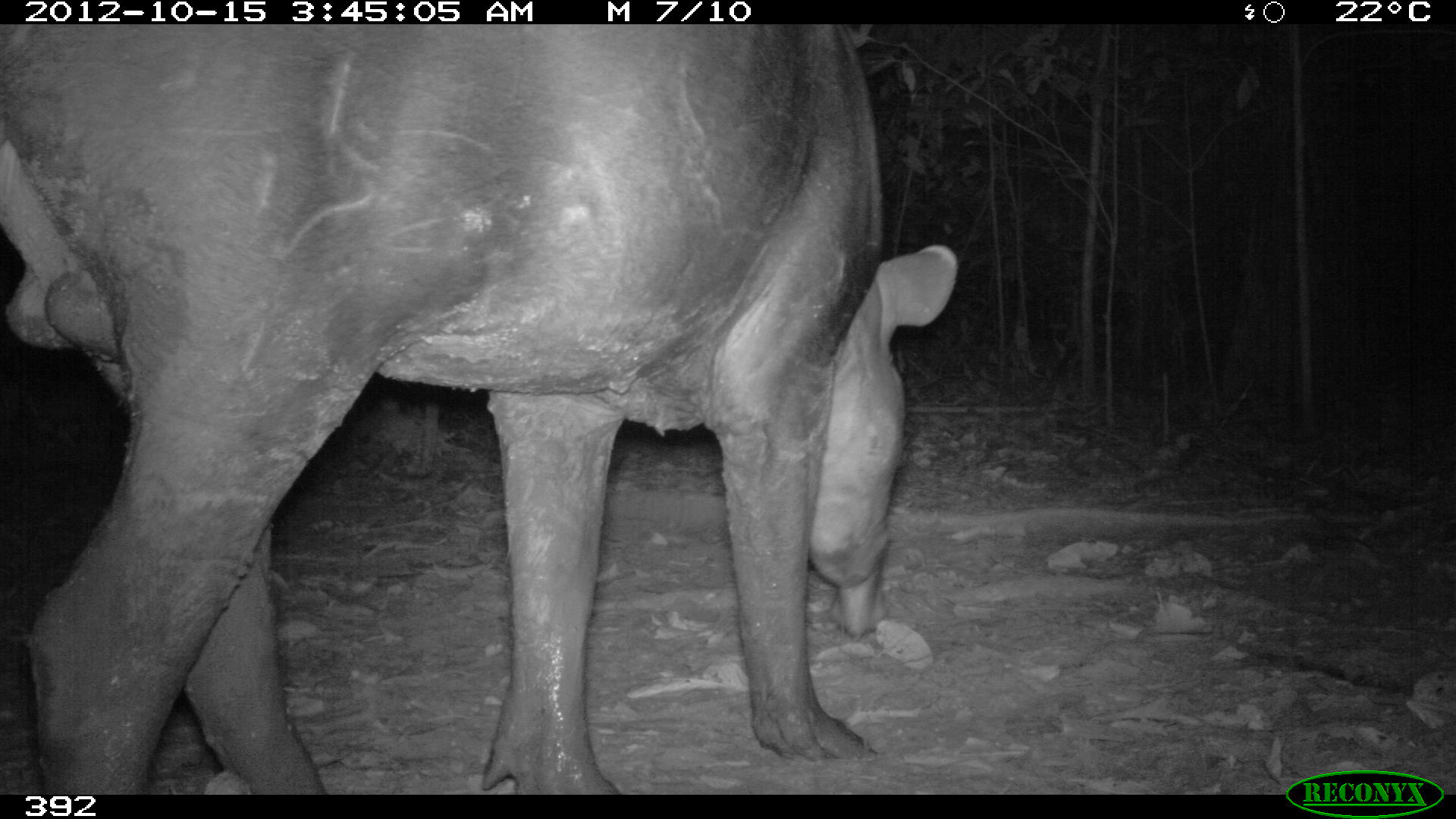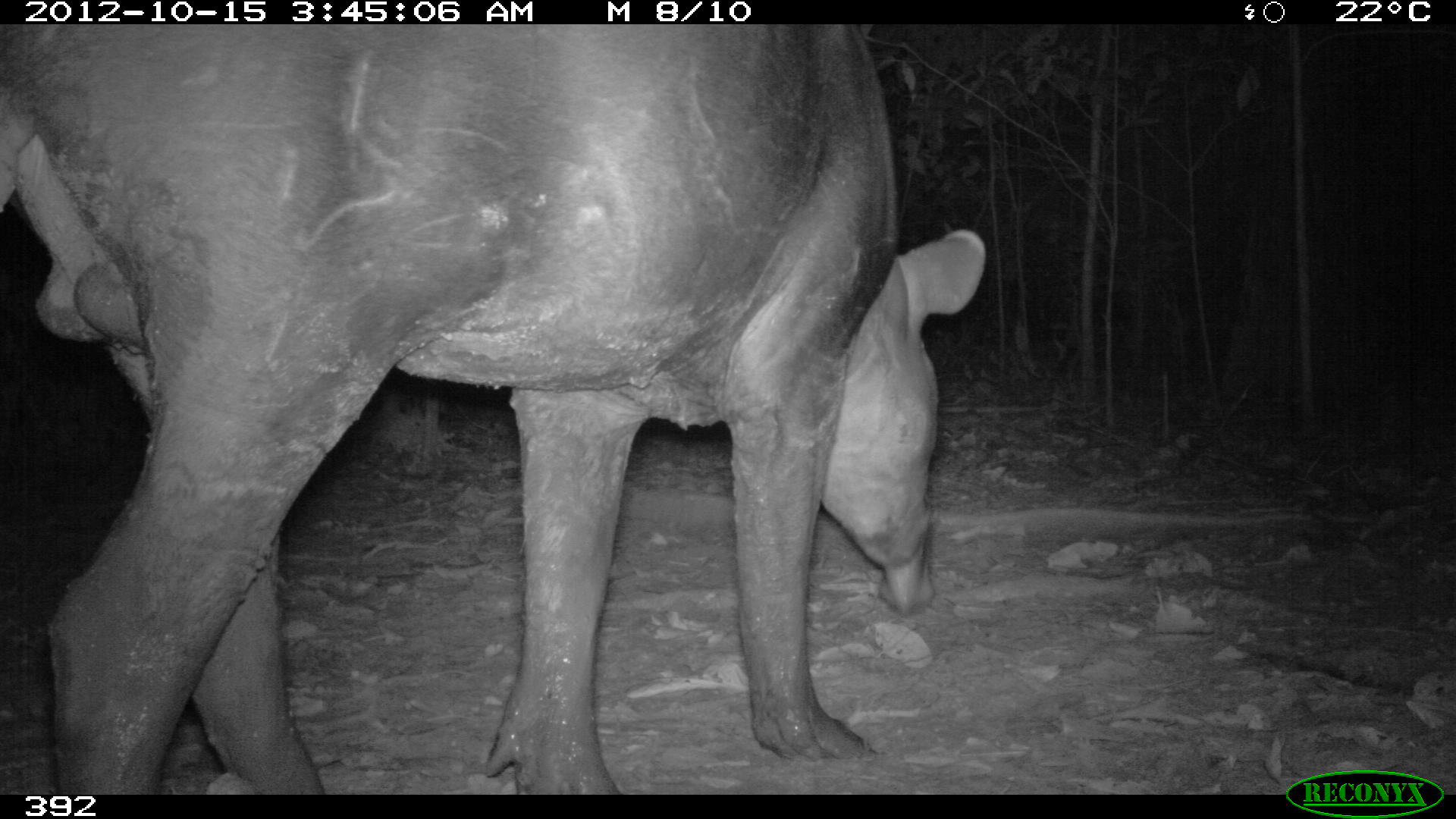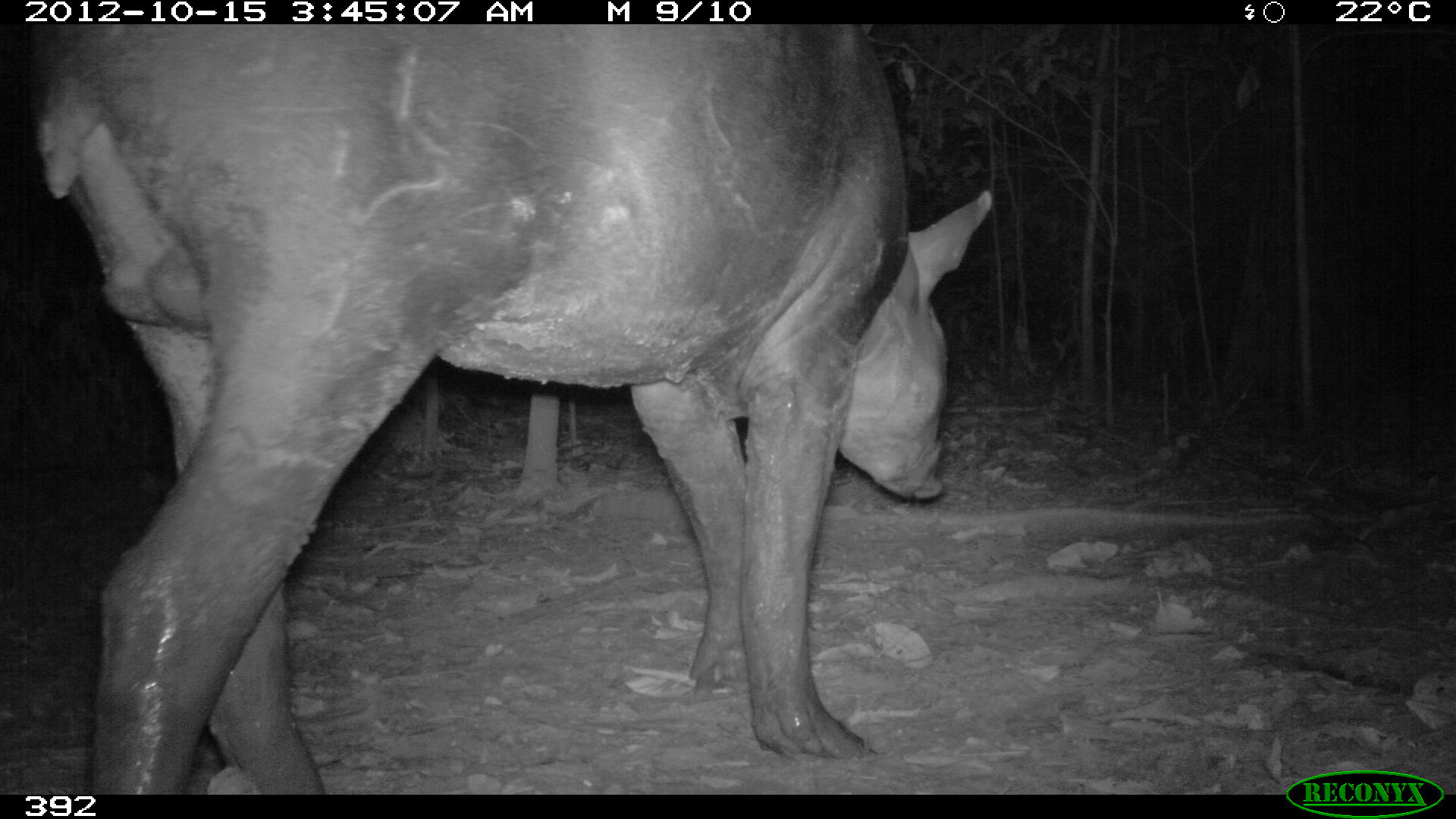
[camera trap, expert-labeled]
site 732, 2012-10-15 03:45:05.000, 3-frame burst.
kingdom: Animalia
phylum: Chordata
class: Mammalia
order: Perissodactyla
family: Tapiridae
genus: Tapirus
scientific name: Tapirus terrestris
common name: south american tapir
Tapirus terrestris (south american tapir).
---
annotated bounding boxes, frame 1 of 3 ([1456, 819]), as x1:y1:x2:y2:
tapirus terrestris: 0:24:955:795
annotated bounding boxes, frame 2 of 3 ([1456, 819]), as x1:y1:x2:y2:
tapirus terrestris: 0:22:983:795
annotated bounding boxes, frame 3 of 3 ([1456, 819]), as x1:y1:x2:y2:
tapirus terrestris: 25:22:993:792